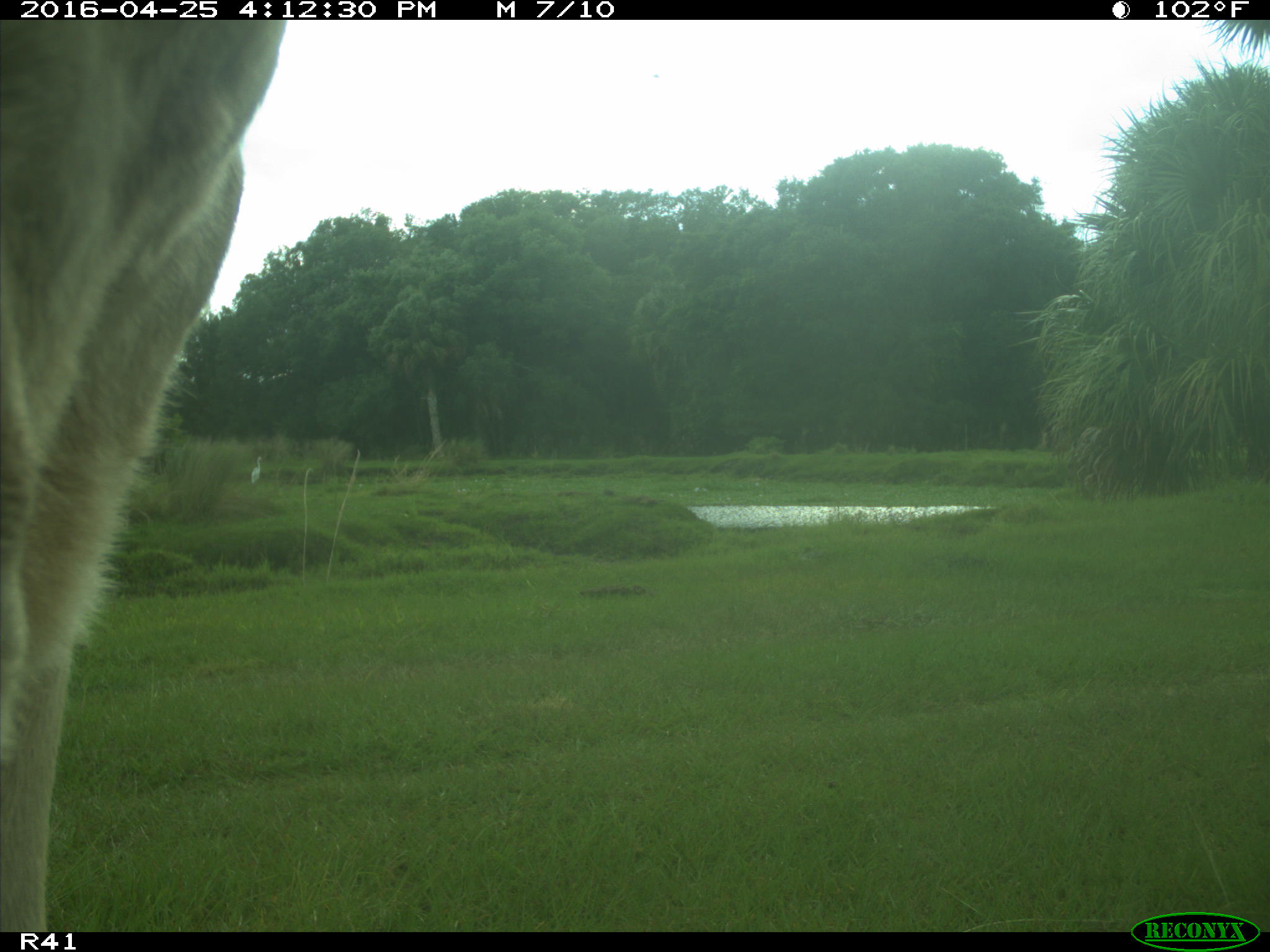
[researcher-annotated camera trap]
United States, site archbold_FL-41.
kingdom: Animalia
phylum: Chordata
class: Mammalia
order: Artiodactyla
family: Bovidae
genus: Bos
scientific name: Bos taurus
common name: domestic cow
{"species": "Bos taurus (domestic cow)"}